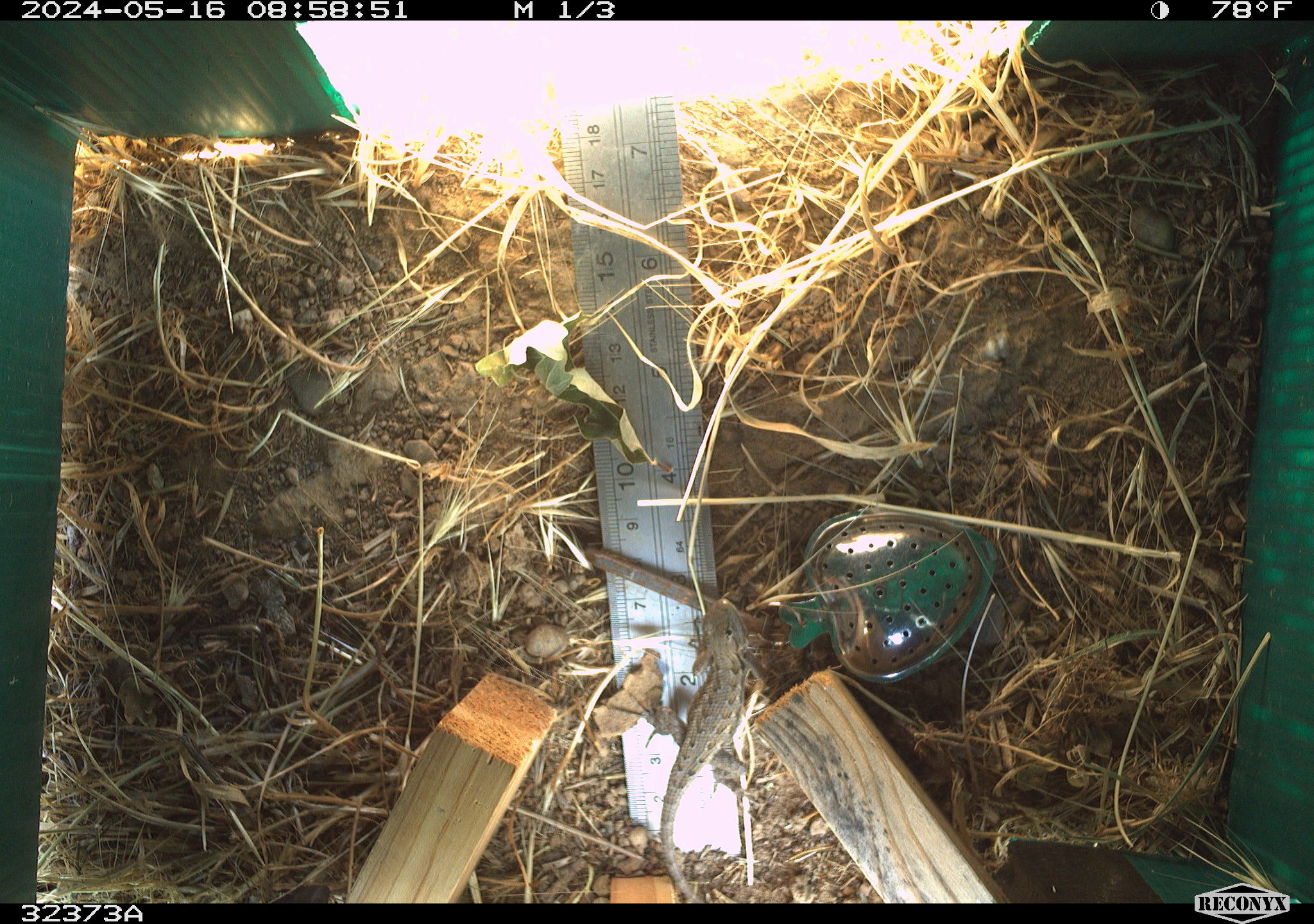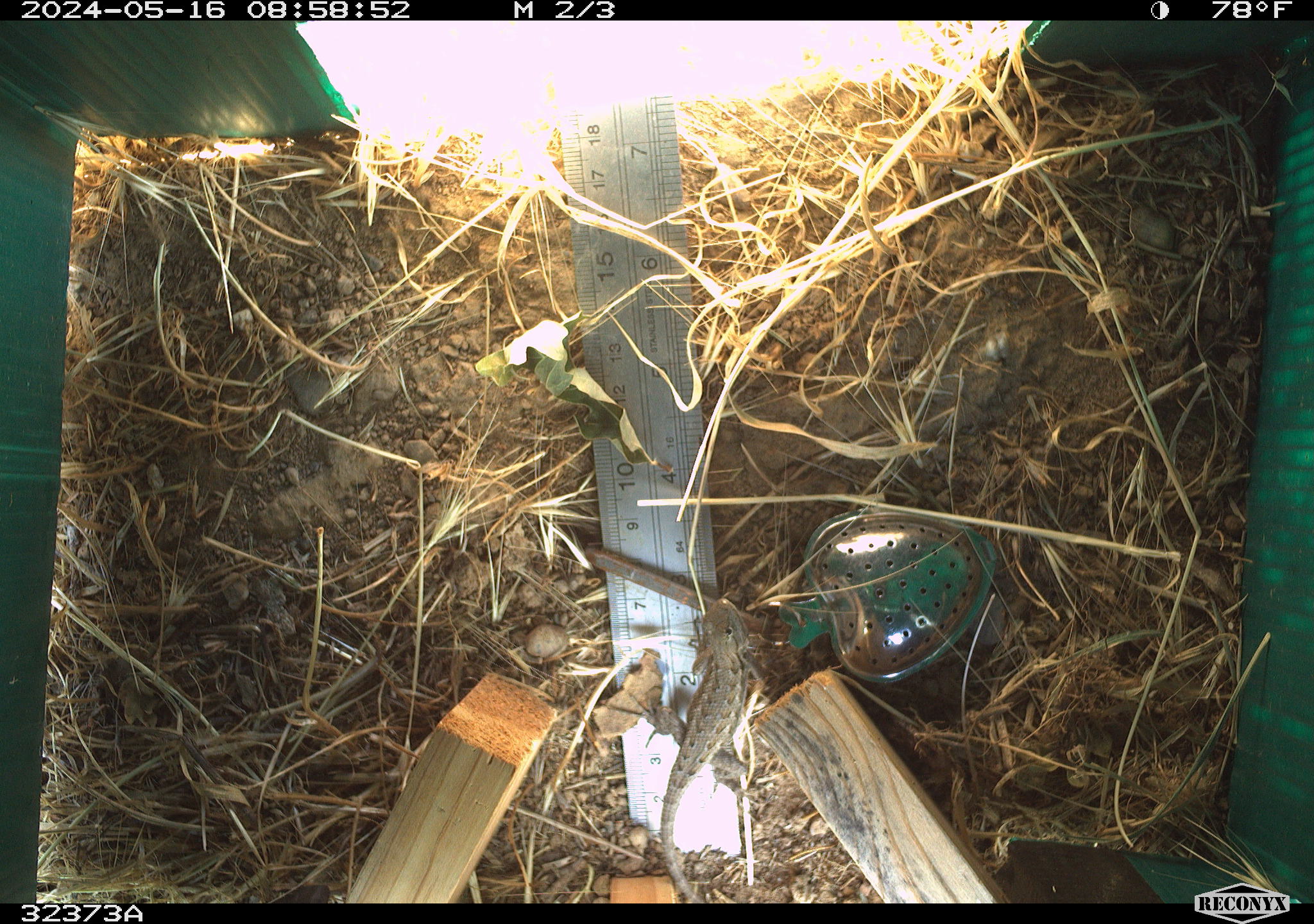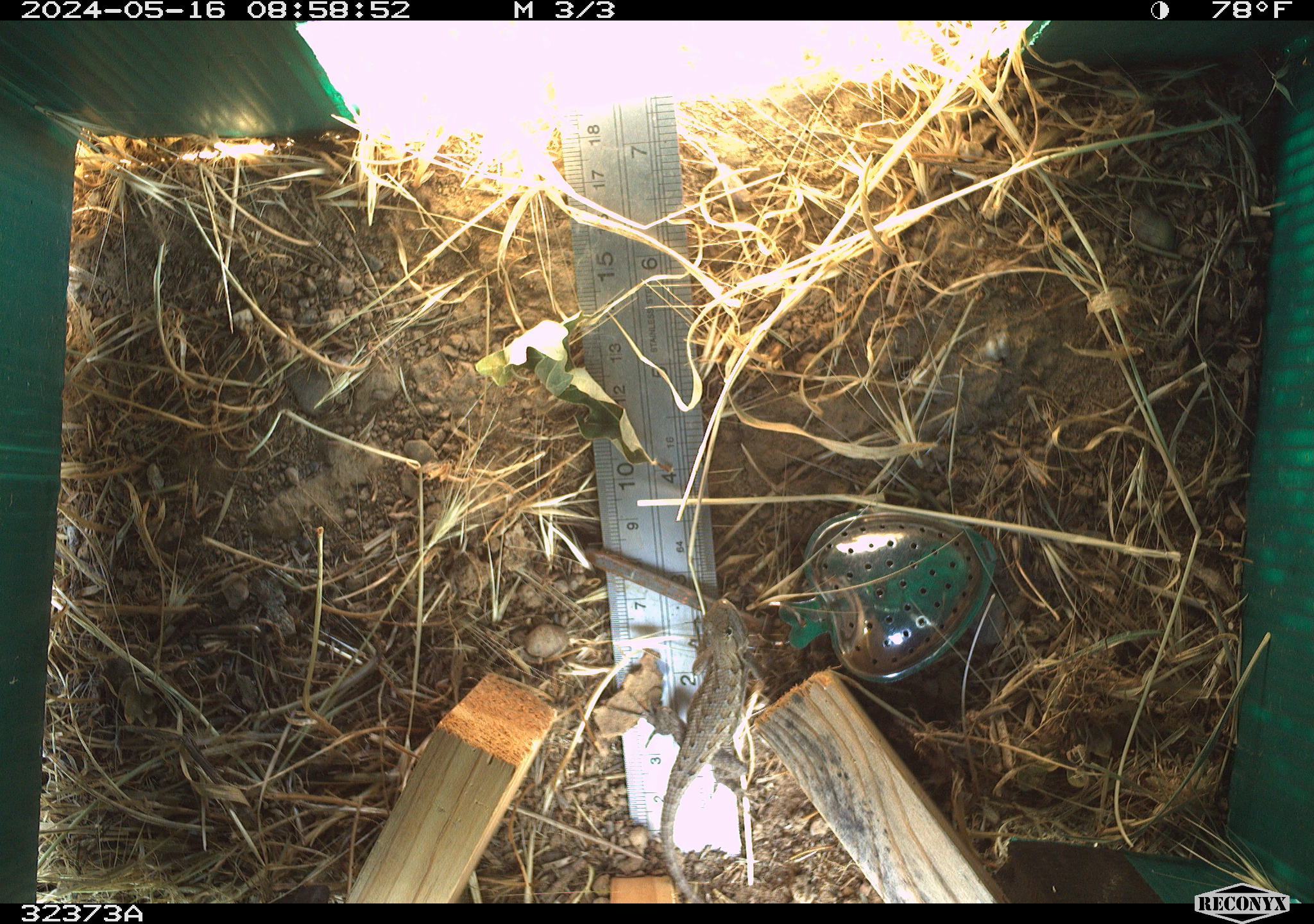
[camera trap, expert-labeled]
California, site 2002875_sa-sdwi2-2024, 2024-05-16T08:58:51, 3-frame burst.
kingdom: Animalia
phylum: Chordata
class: Reptilia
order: Squamata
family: Phrynosomatidae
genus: Sceloporus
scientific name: Sceloporus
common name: spiny lizards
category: sceloporus species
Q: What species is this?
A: Sceloporus species (spiny lizards) (Sceloporus).